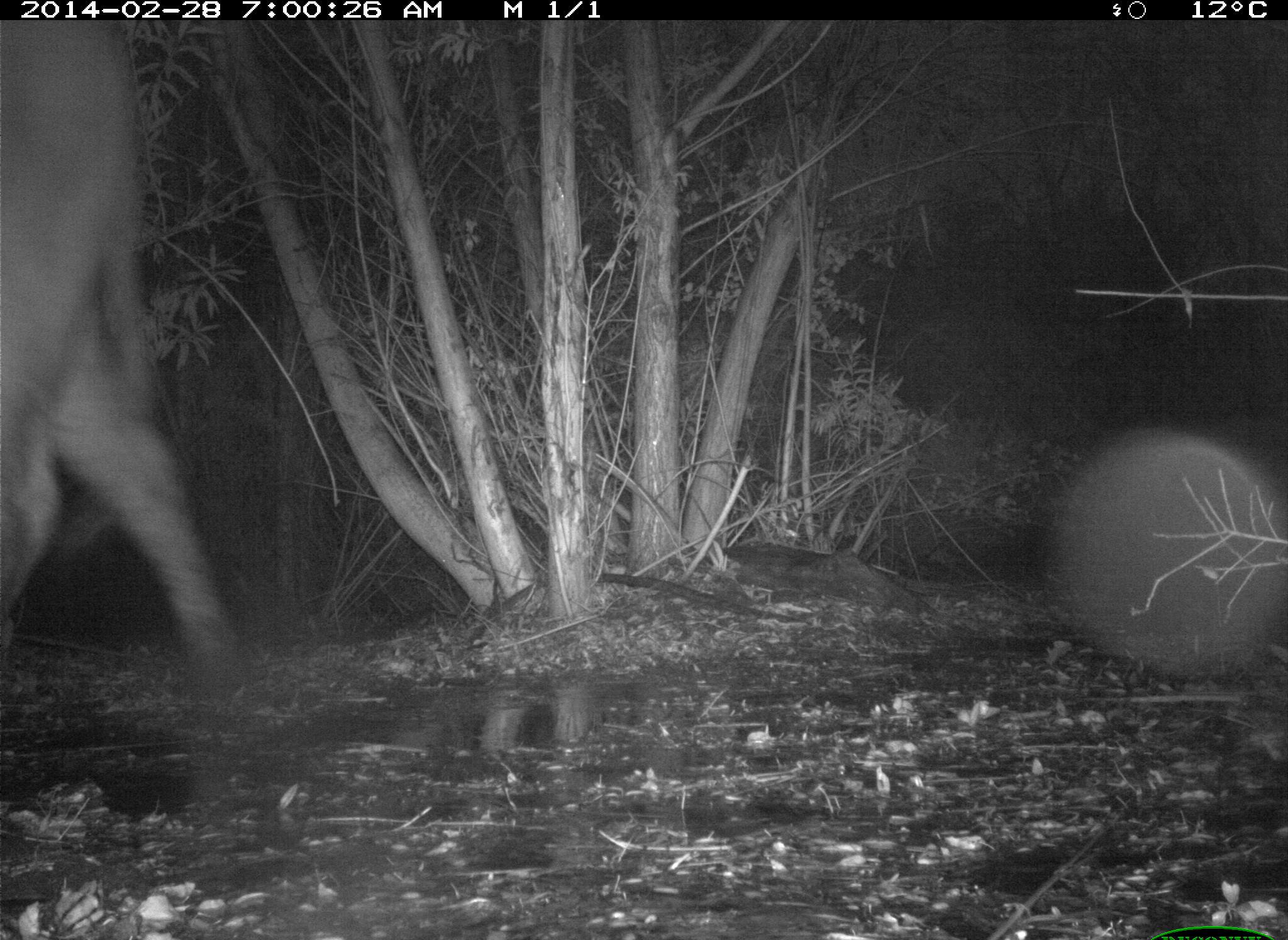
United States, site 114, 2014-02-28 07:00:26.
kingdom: Animalia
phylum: Chordata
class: Mammalia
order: Artiodactyla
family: Bovidae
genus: Bos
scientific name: Bos taurus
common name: cow